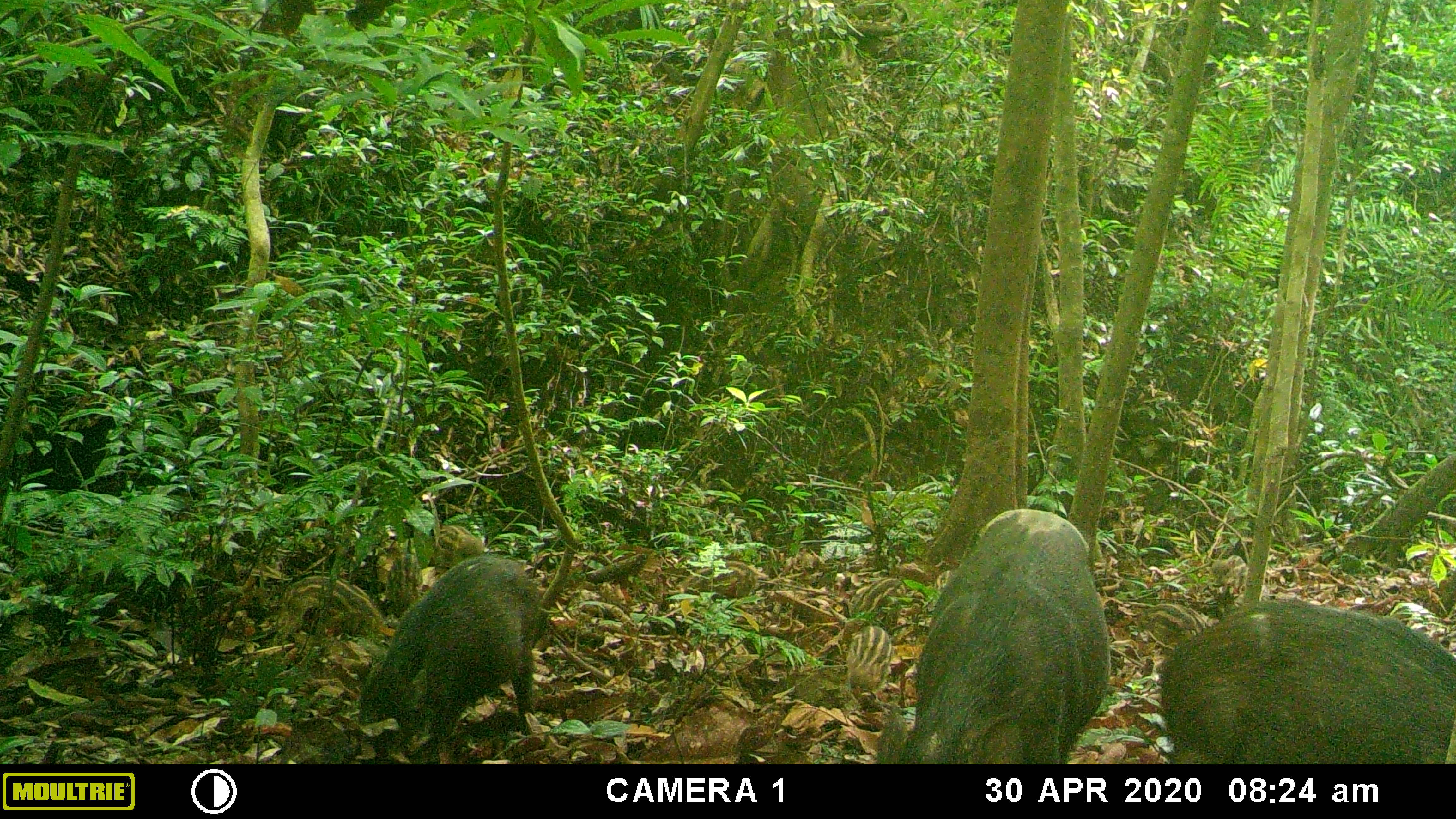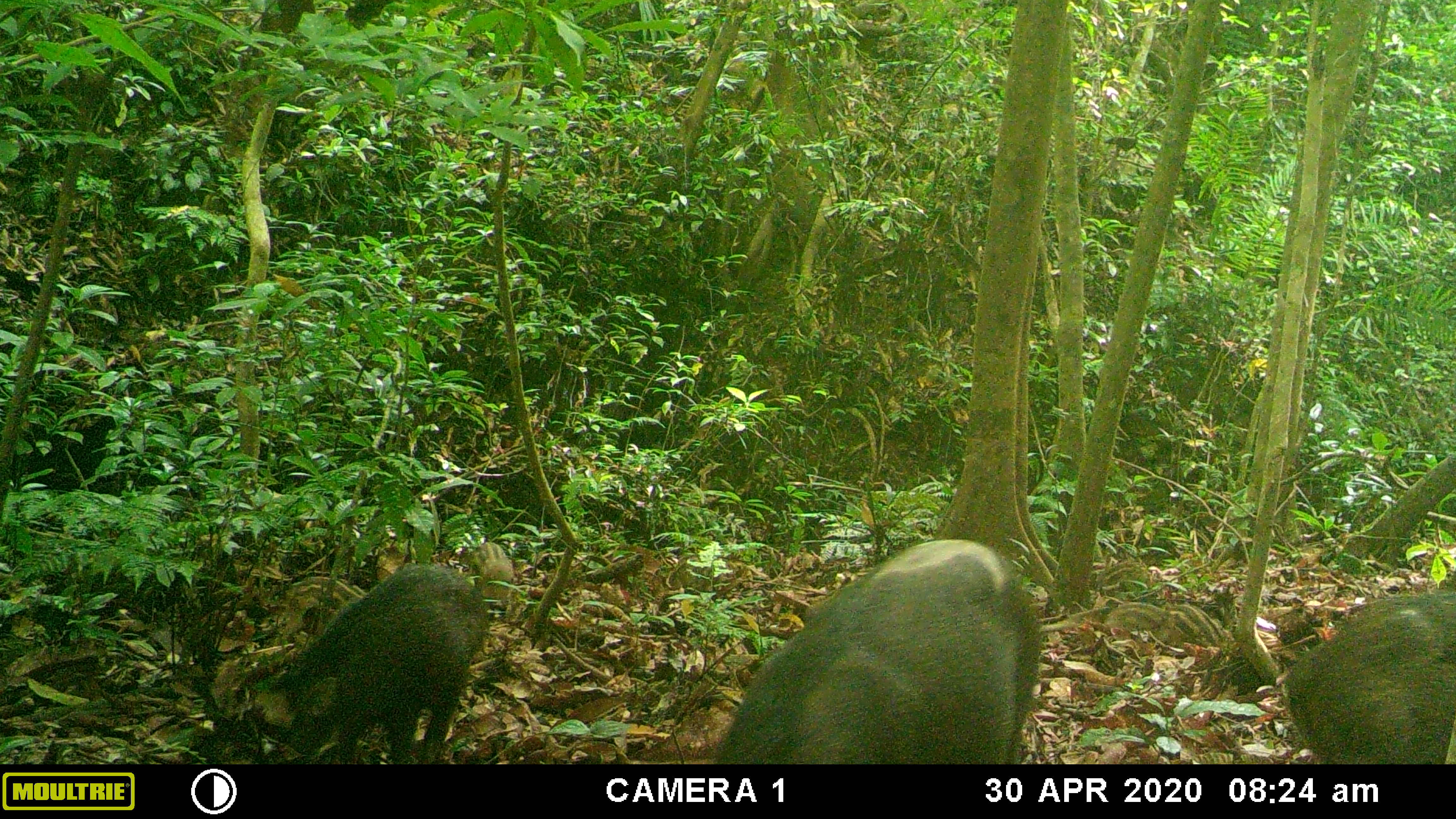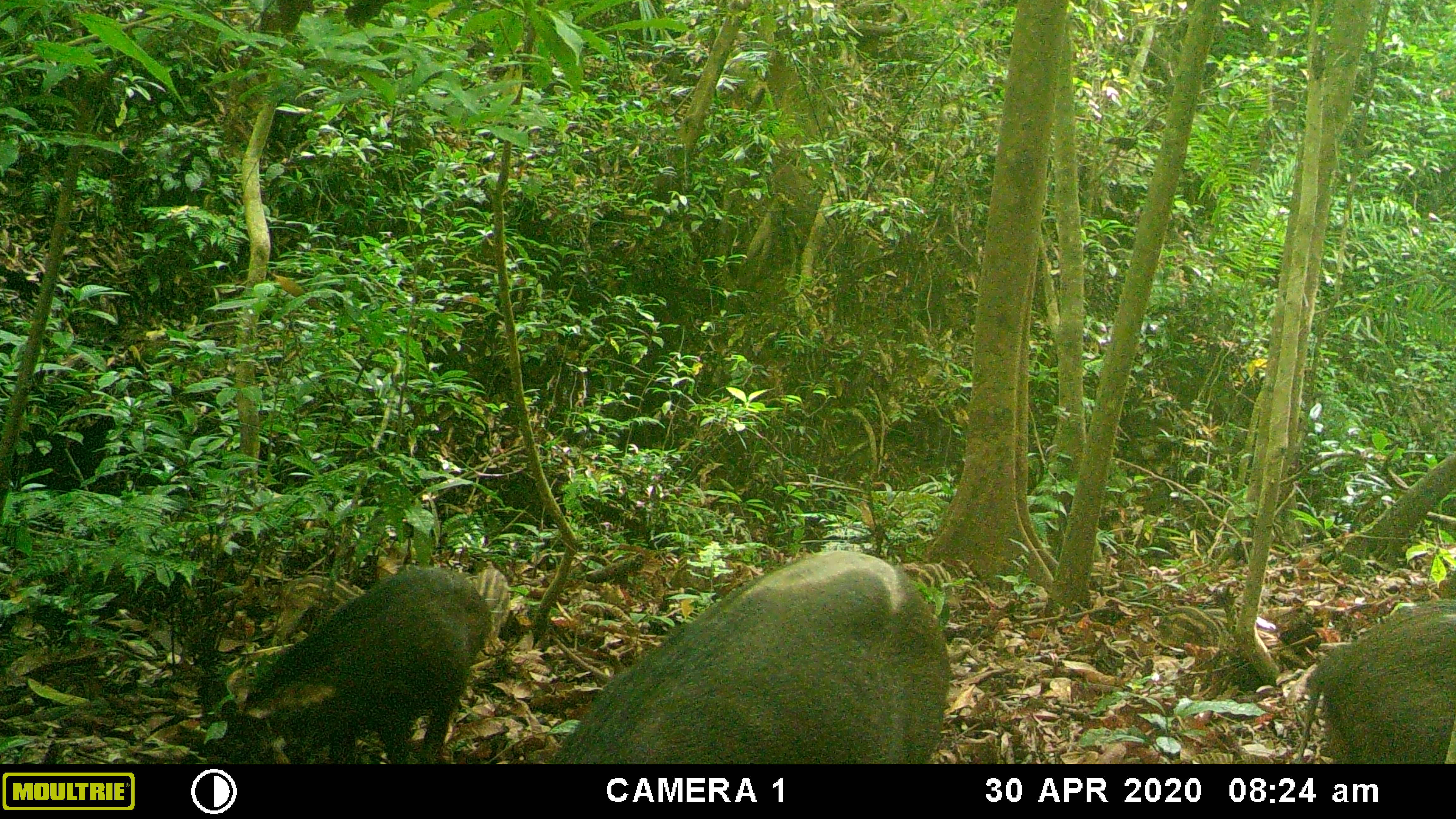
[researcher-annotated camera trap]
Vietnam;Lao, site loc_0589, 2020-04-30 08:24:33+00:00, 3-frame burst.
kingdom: Animalia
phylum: Chordata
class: Mammalia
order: Artiodactyla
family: Suidae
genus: Sus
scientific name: Sus scrofa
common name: eurasian wild pig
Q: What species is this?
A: Eurasian wild pig (Sus scrofa).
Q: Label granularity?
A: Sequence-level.